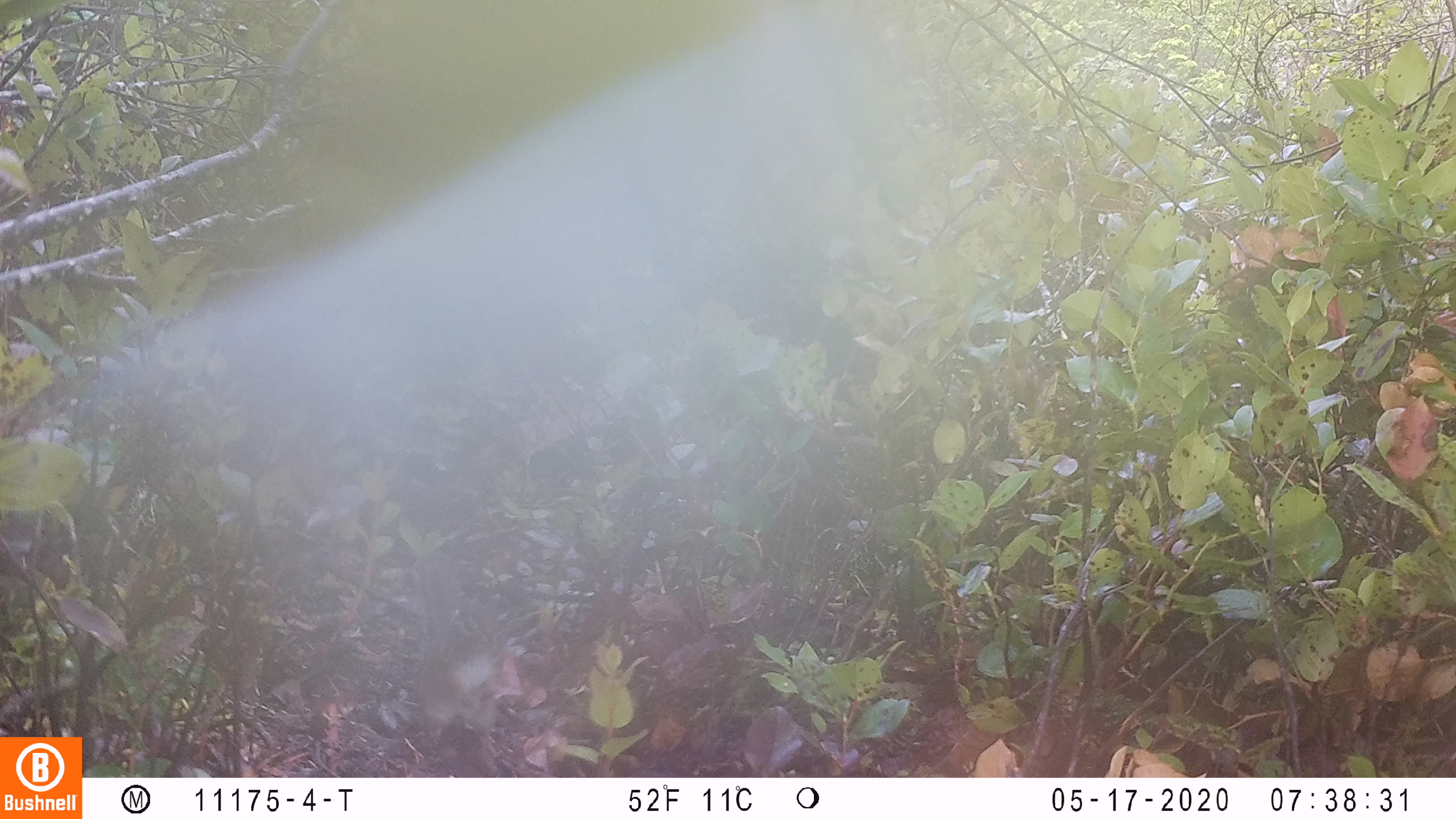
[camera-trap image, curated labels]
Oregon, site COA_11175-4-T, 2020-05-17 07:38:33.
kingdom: Animalia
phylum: Chordata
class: Mammalia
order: Rodentia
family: Sciuridae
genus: Neotamias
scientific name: Neotamias townsendii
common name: townsend's chipmunk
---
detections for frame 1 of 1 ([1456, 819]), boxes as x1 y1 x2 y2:
townsend's chipmunk: 406 552 503 758